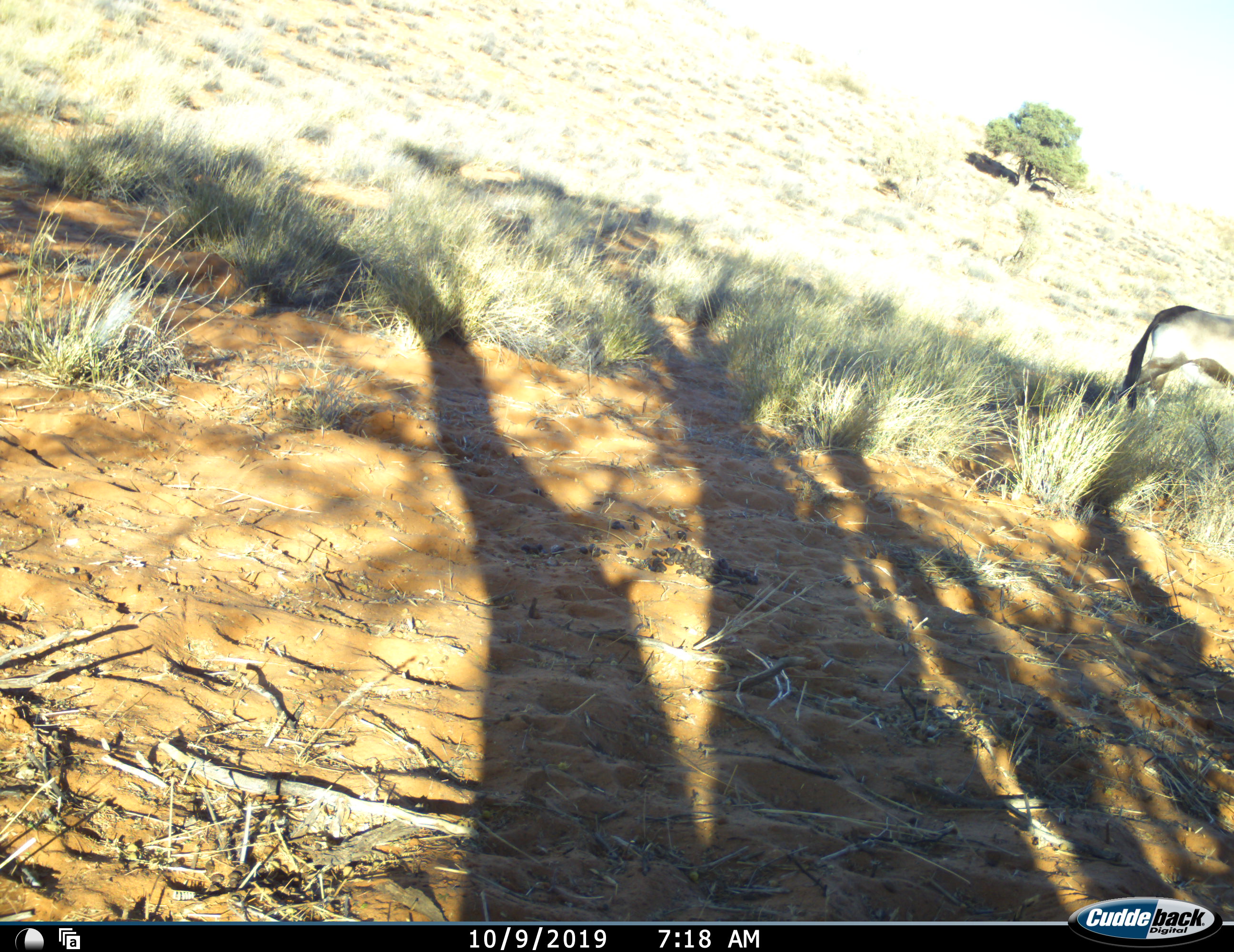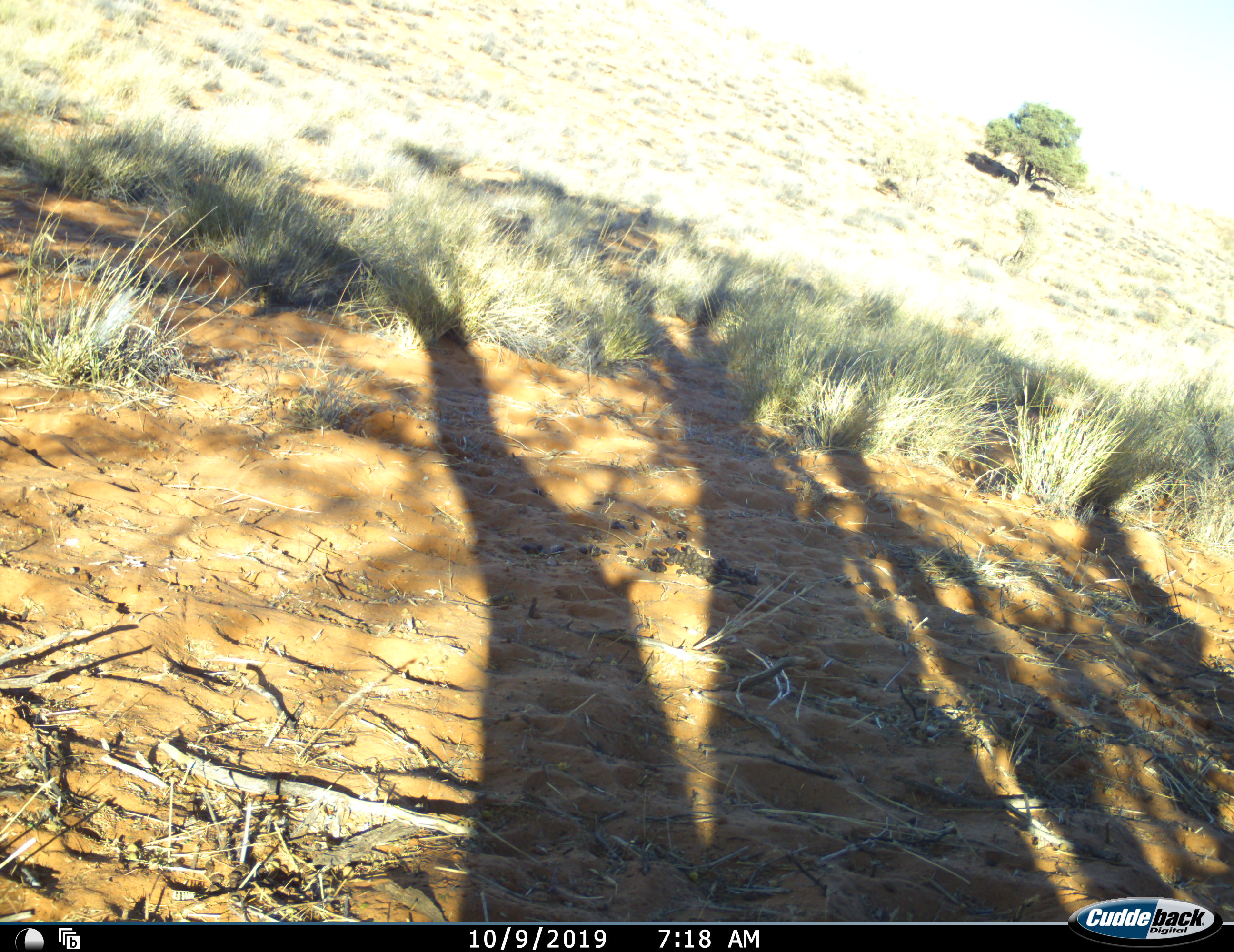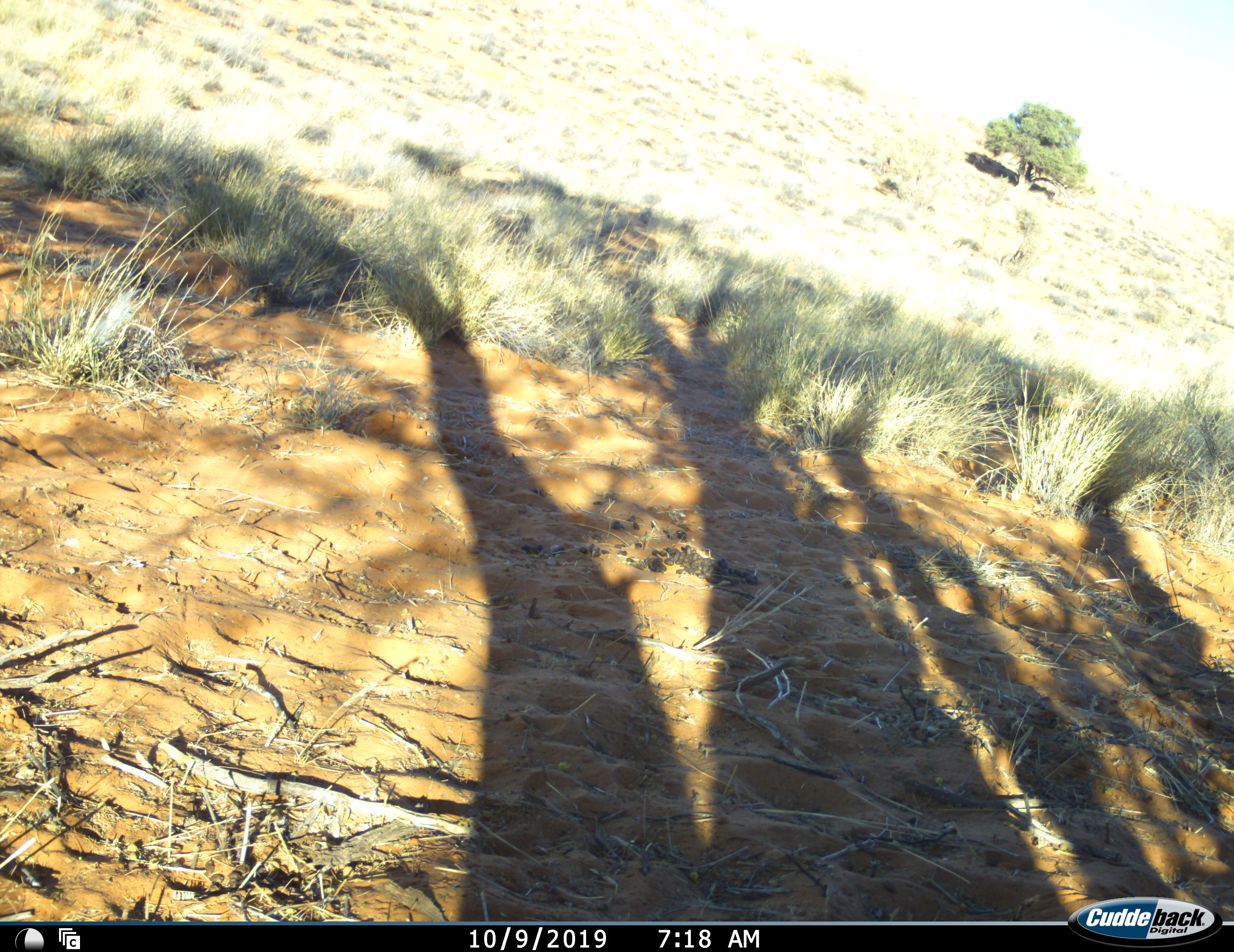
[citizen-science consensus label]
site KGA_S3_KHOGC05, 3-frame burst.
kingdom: Animalia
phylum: Chordata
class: Mammalia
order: Artiodactyla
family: Bovidae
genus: Oryx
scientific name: Oryx gazella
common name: gemsbok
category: oryx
Oryx (gemsbok) (Oryx gazella), count 1. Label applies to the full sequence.